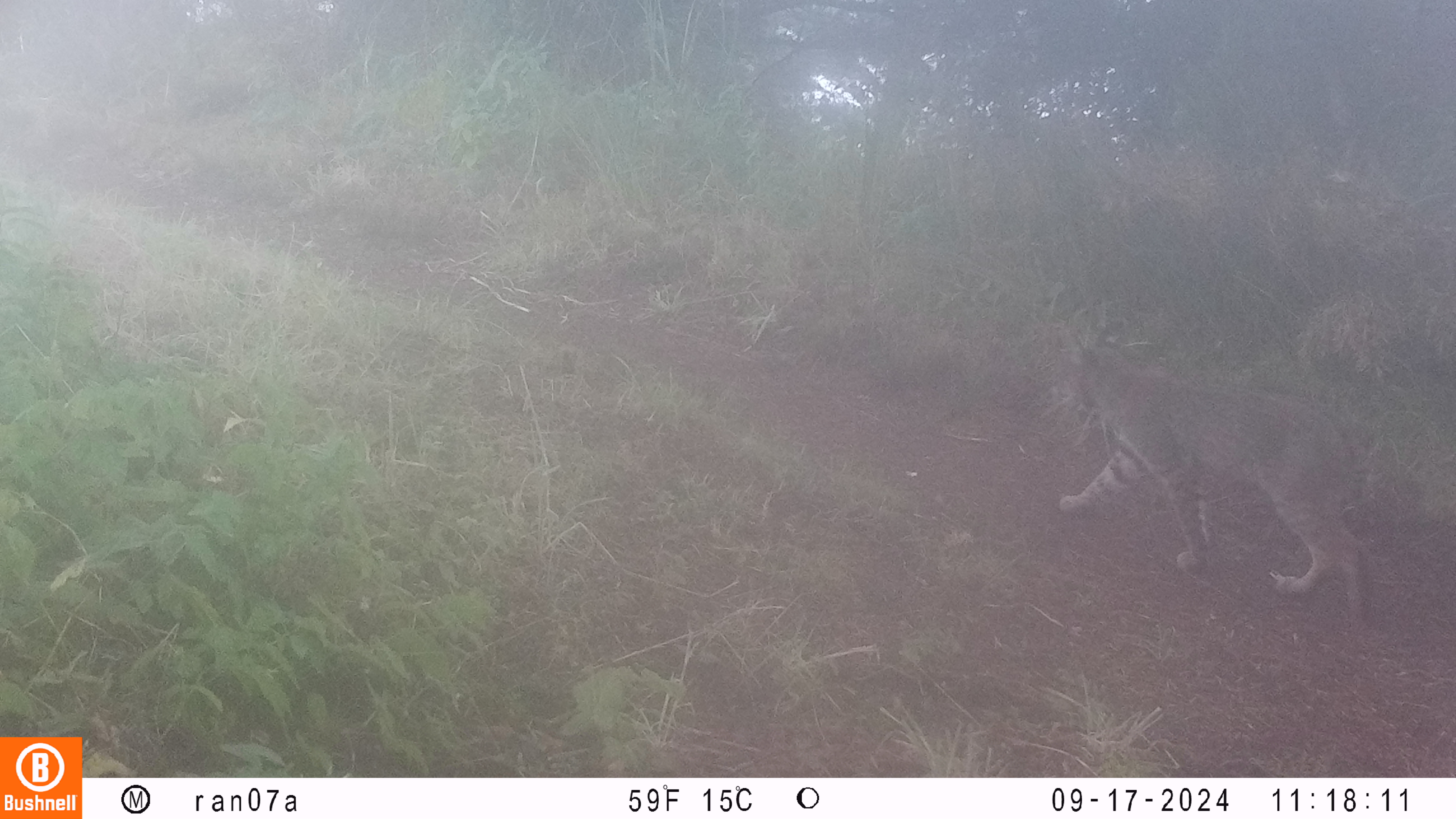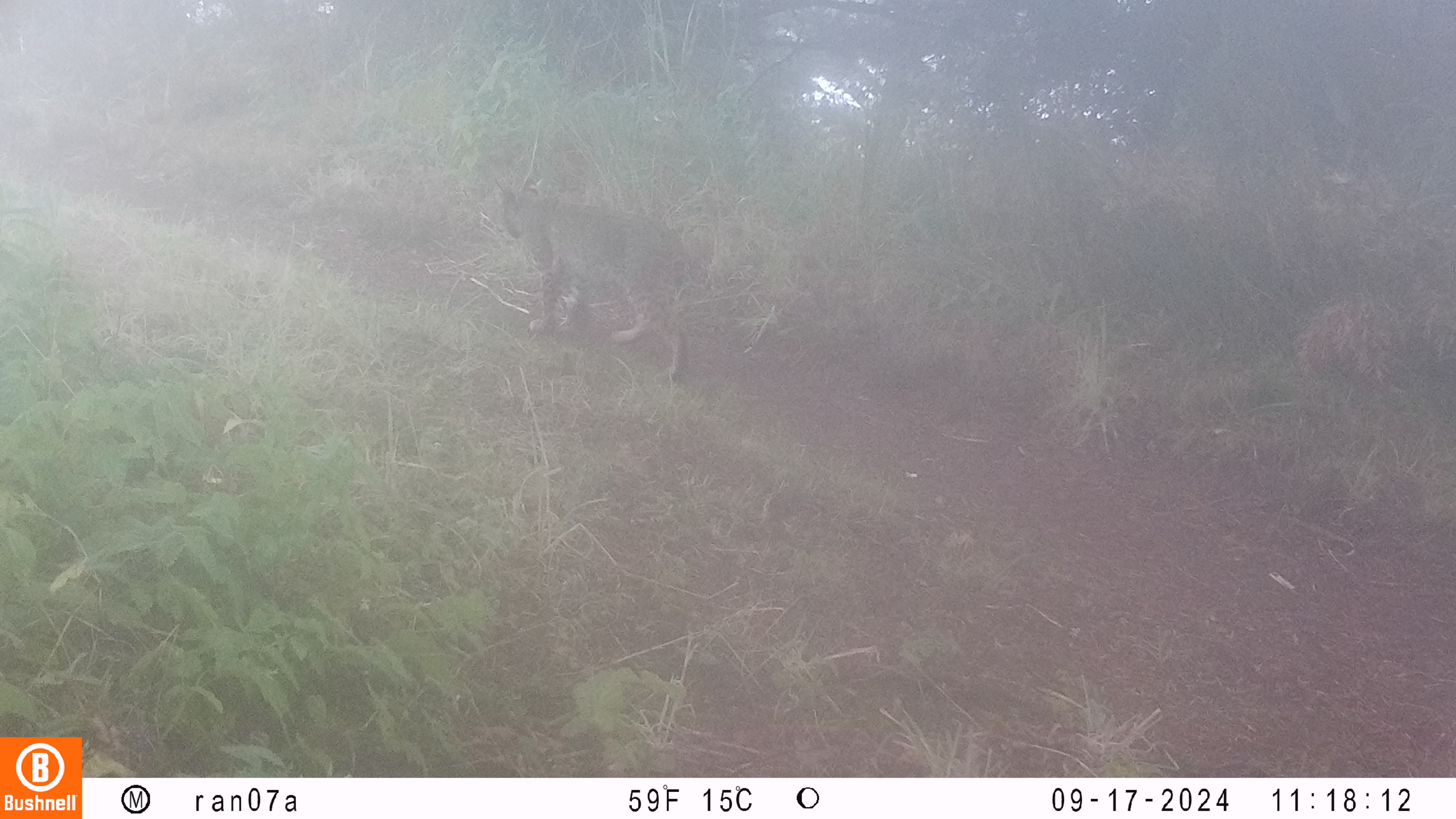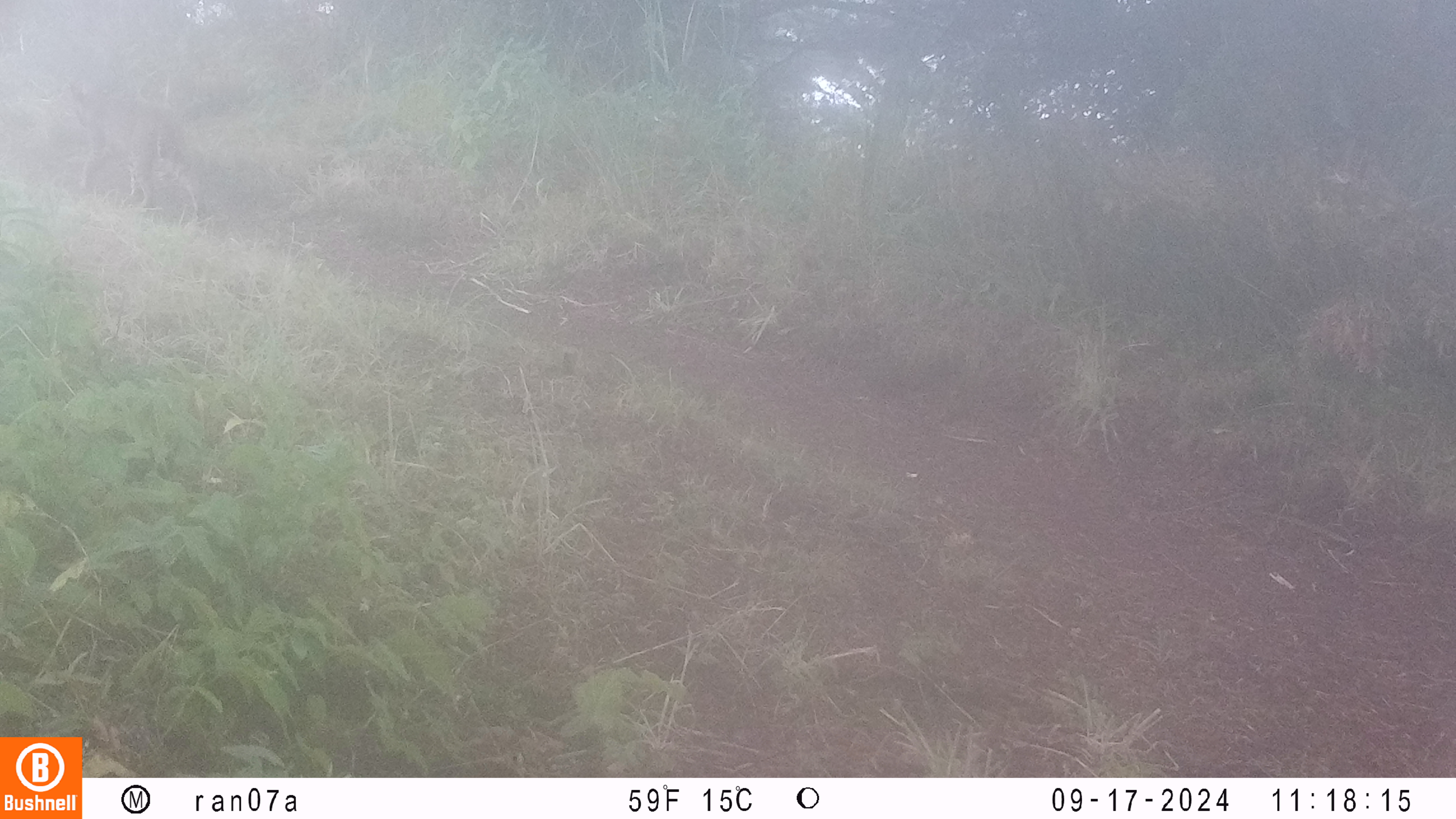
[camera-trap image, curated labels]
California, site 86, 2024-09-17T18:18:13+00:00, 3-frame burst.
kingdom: Animalia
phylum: Chordata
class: Mammalia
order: Carnivora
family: Felidae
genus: Lynx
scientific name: Lynx rufus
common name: bobcat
Bobcat (Lynx rufus).